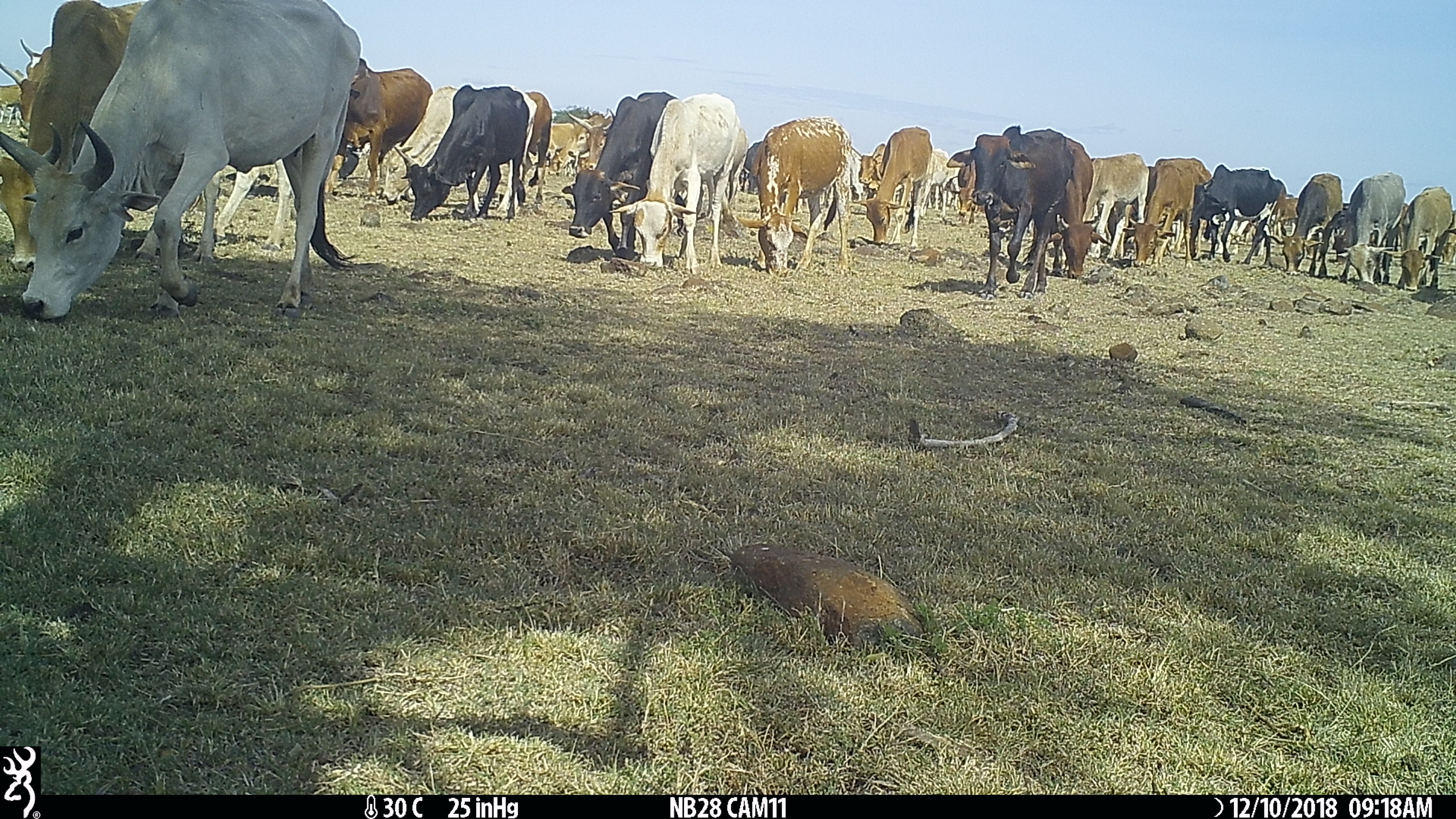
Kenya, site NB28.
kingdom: Animalia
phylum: Chordata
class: Mammalia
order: Artiodactyla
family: Bovidae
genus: Bos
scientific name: Bos taurus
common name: cattle